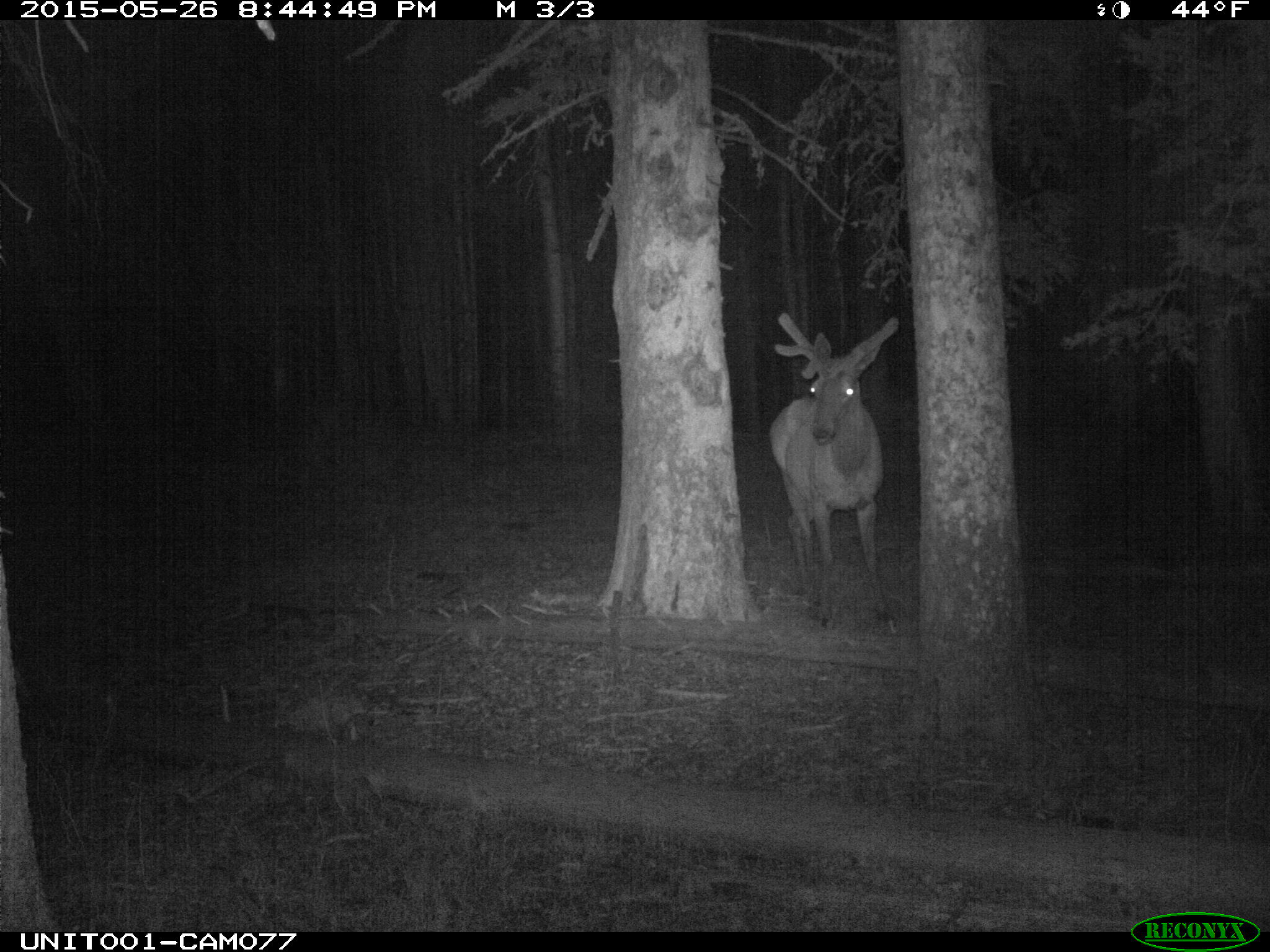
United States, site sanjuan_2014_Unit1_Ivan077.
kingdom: Animalia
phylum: Chordata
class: Mammalia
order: Artiodactyla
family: Cervidae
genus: Cervus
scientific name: Cervus elaphus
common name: red deer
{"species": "Cervus elaphus (red deer)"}